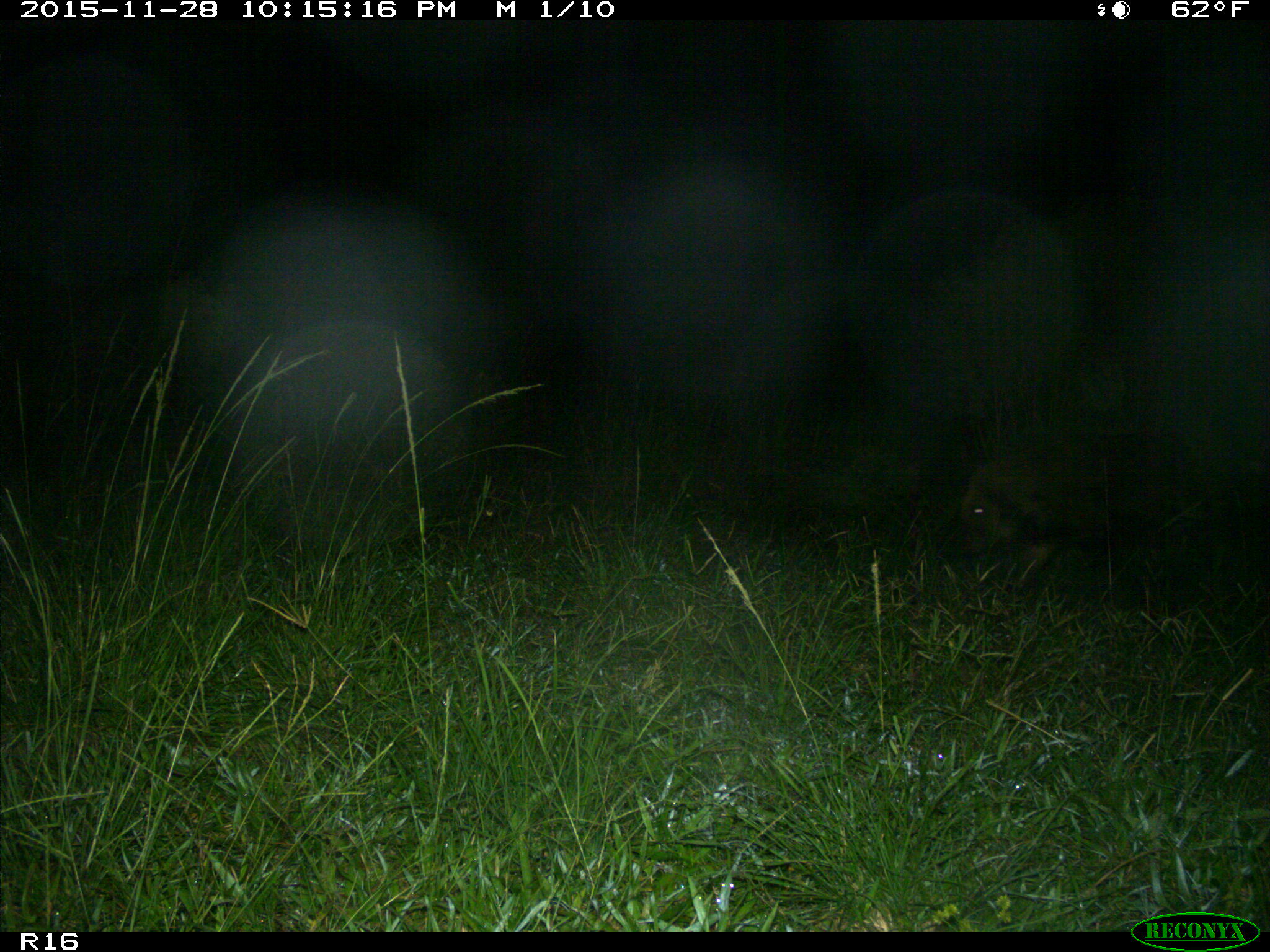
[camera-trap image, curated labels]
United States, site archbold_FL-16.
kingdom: Animalia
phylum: Chordata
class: Mammalia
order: Artiodactyla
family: Suidae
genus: Sus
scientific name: Sus scrofa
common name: wild boar